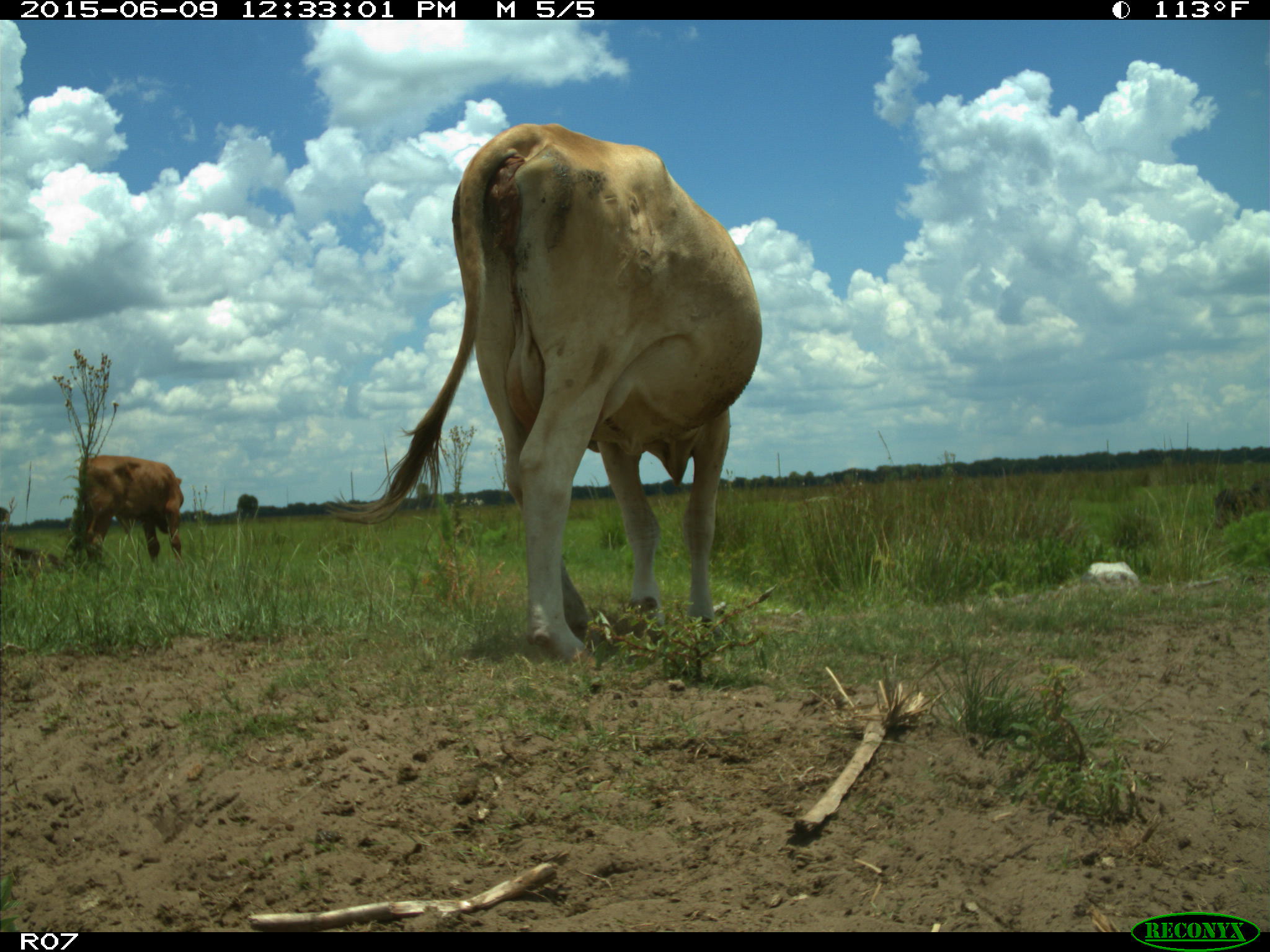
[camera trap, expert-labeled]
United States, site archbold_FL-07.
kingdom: Animalia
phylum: Chordata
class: Mammalia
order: Artiodactyla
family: Bovidae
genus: Bos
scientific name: Bos taurus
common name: domestic cow